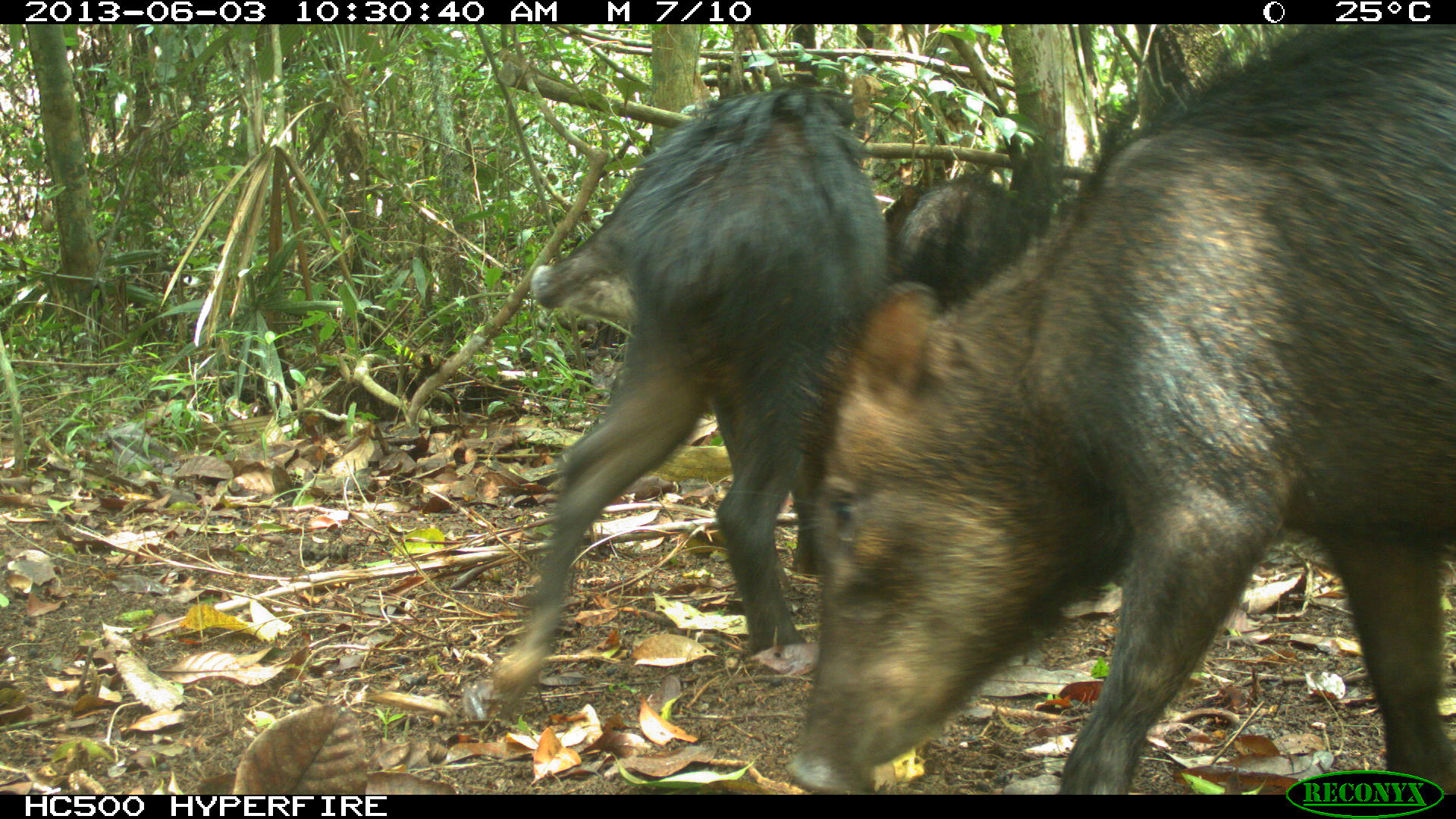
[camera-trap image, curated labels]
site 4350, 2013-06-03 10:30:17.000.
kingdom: Animalia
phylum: Chordata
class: Mammalia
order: Artiodactyla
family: Tayassuidae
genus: Tayassu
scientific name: Tayassu pecari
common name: white-lipped peccary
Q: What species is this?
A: Tayassu pecari (white-lipped peccary).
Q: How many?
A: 6.